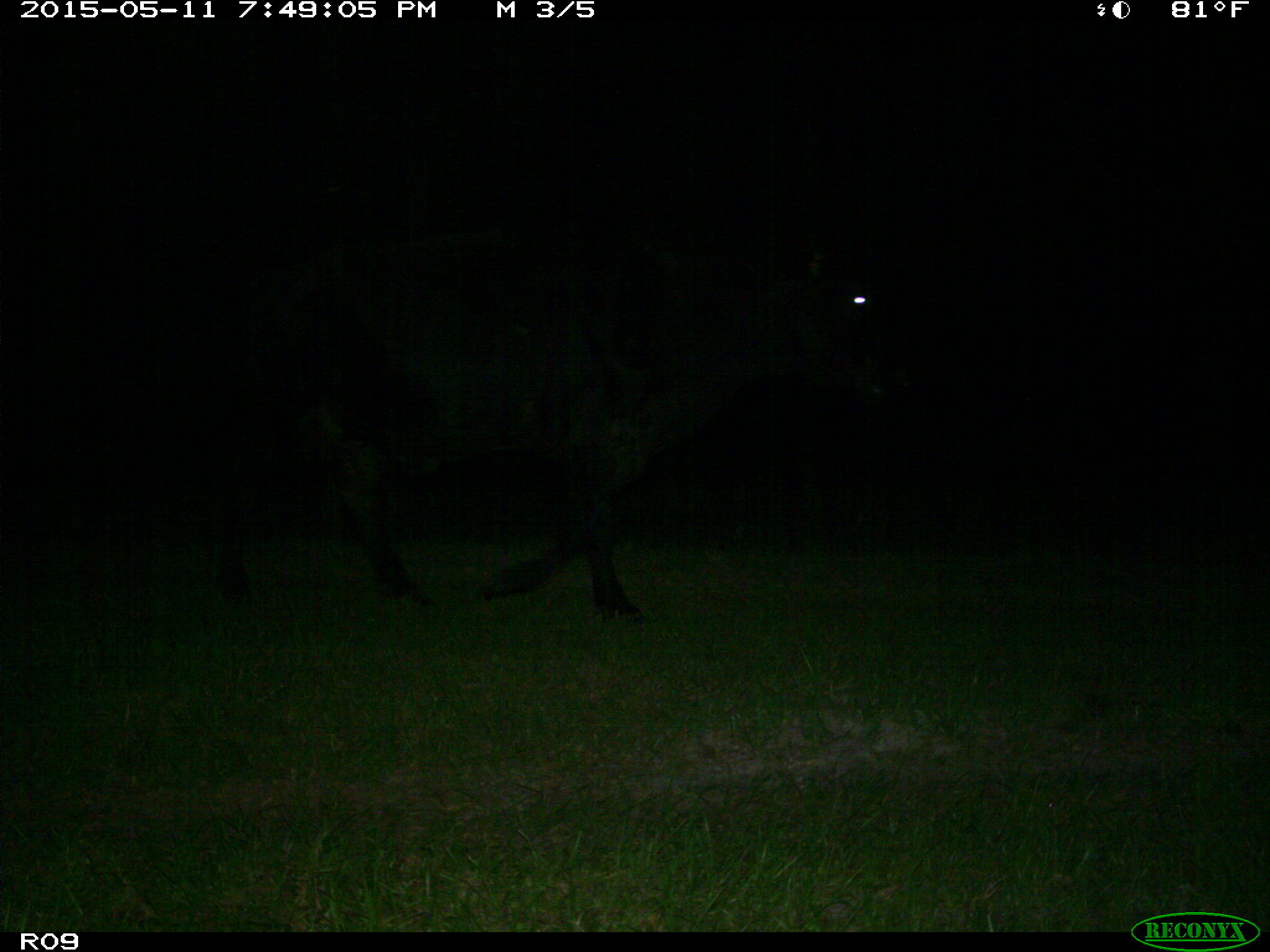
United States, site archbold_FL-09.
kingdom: Animalia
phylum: Chordata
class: Mammalia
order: Artiodactyla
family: Bovidae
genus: Bos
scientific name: Bos taurus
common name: domestic cow